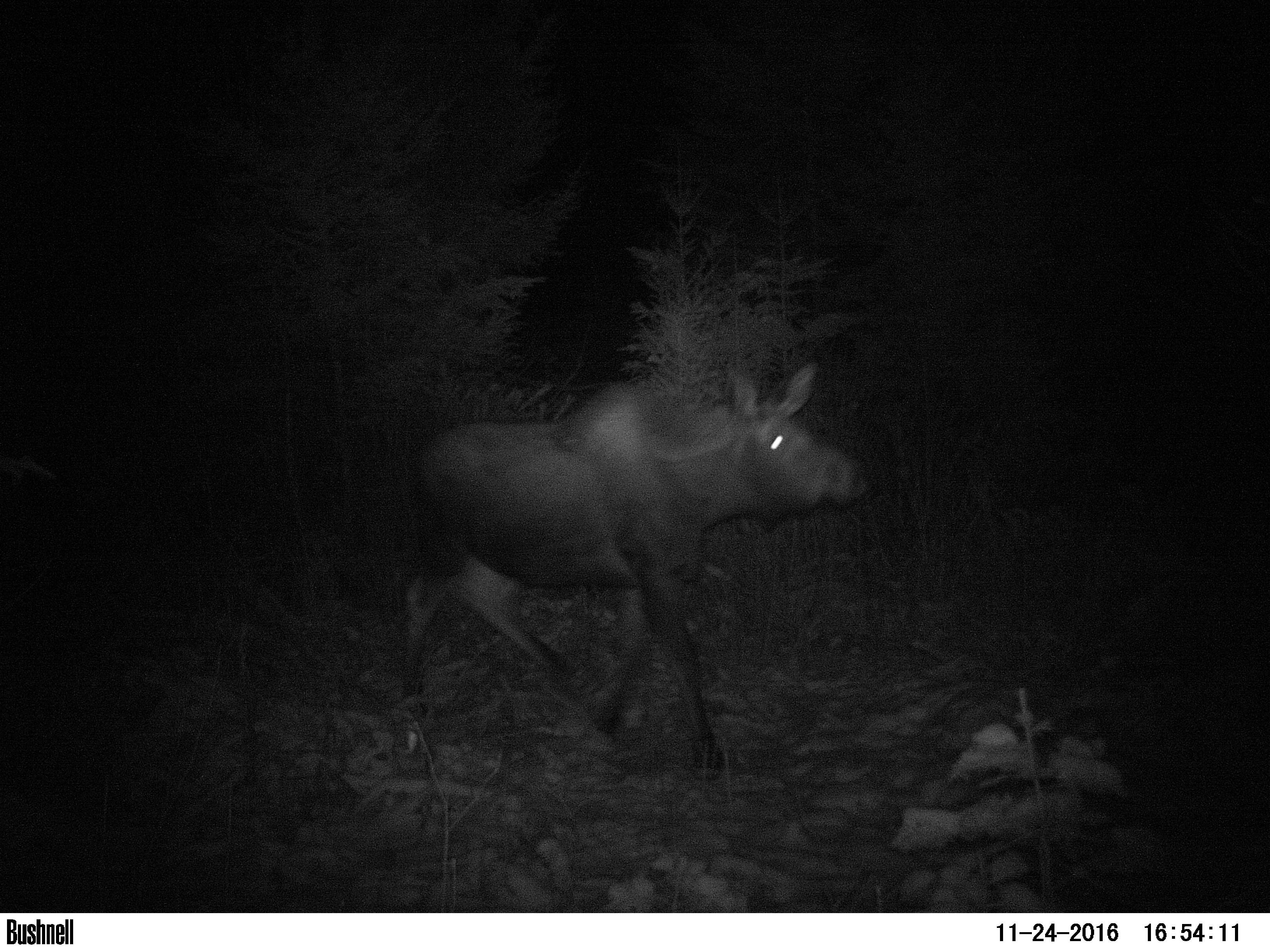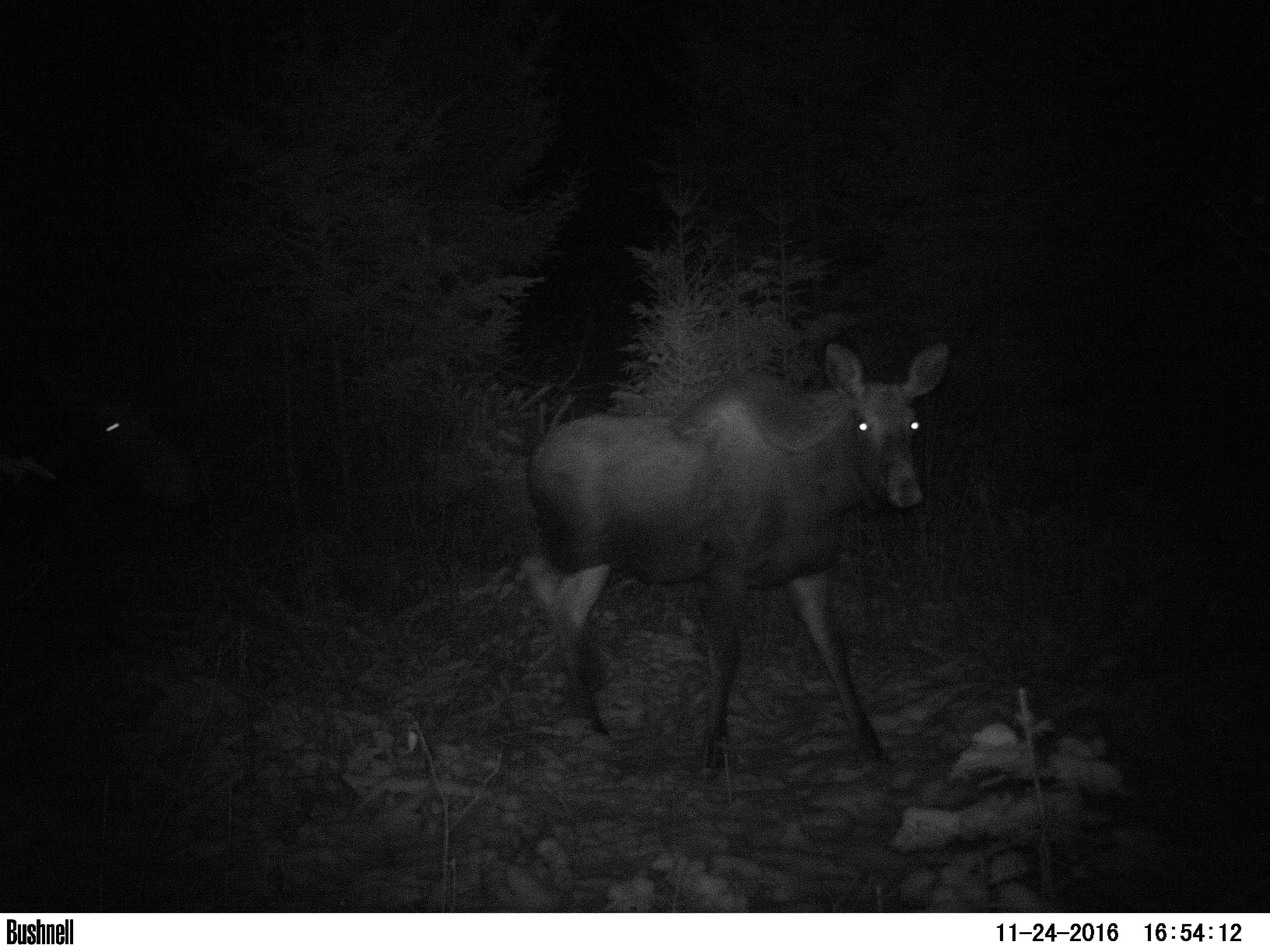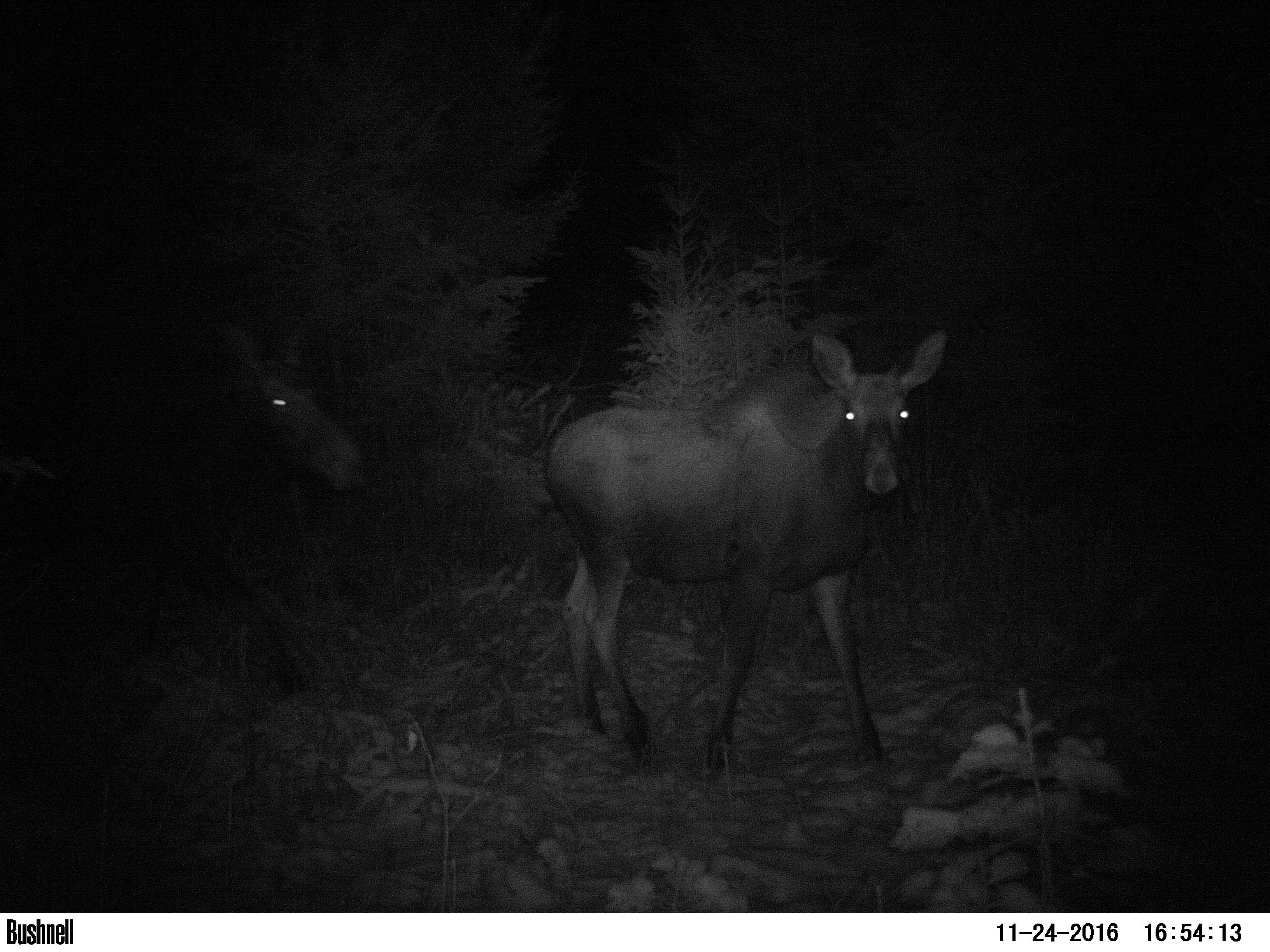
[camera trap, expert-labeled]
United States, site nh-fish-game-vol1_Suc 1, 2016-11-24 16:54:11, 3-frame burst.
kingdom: Animalia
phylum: Chordata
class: Mammalia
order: Artiodactyla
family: Cervidae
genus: Alces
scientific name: Alces alces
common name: moose